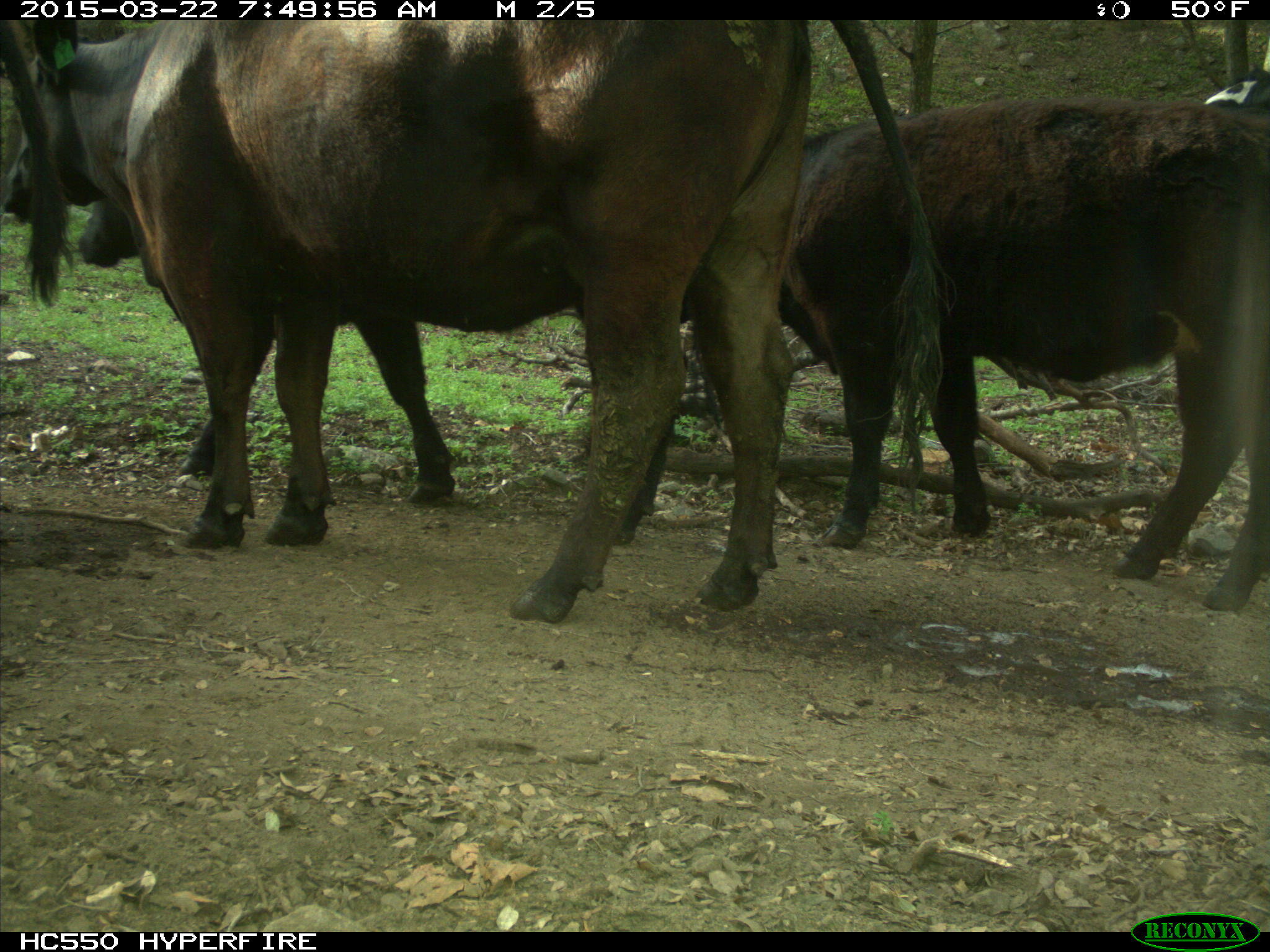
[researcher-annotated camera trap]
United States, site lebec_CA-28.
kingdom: Animalia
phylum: Chordata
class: Mammalia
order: Artiodactyla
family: Bovidae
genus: Bos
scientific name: Bos taurus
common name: domestic cow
Bos taurus (domestic cow).